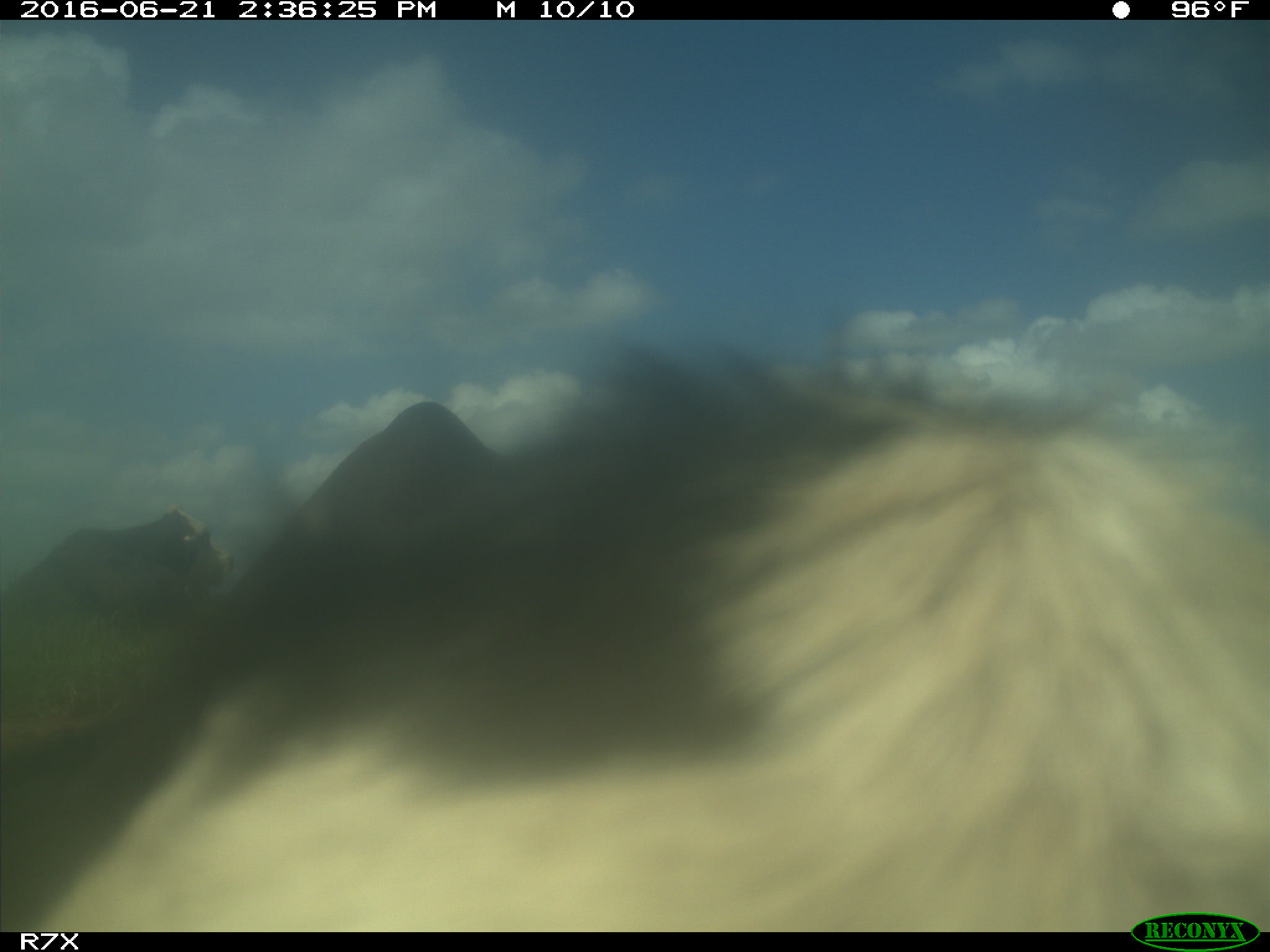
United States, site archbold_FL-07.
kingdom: Animalia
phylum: Chordata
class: Mammalia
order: Artiodactyla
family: Bovidae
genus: Bos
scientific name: Bos taurus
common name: domestic cow